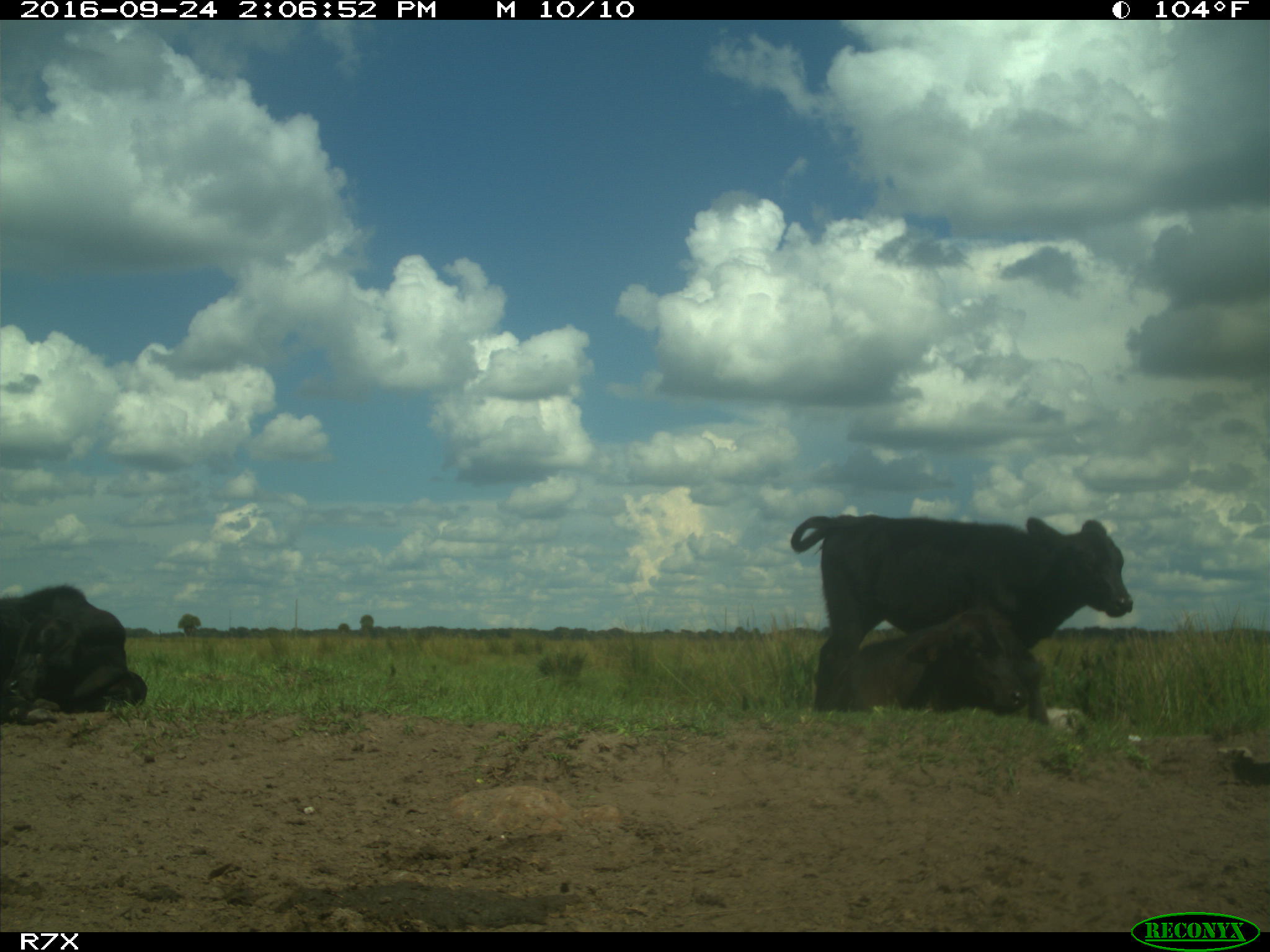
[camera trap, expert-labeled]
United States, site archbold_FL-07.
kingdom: Animalia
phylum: Chordata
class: Mammalia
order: Artiodactyla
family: Bovidae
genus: Bos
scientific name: Bos taurus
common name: domestic cow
Bos taurus (domestic cow).